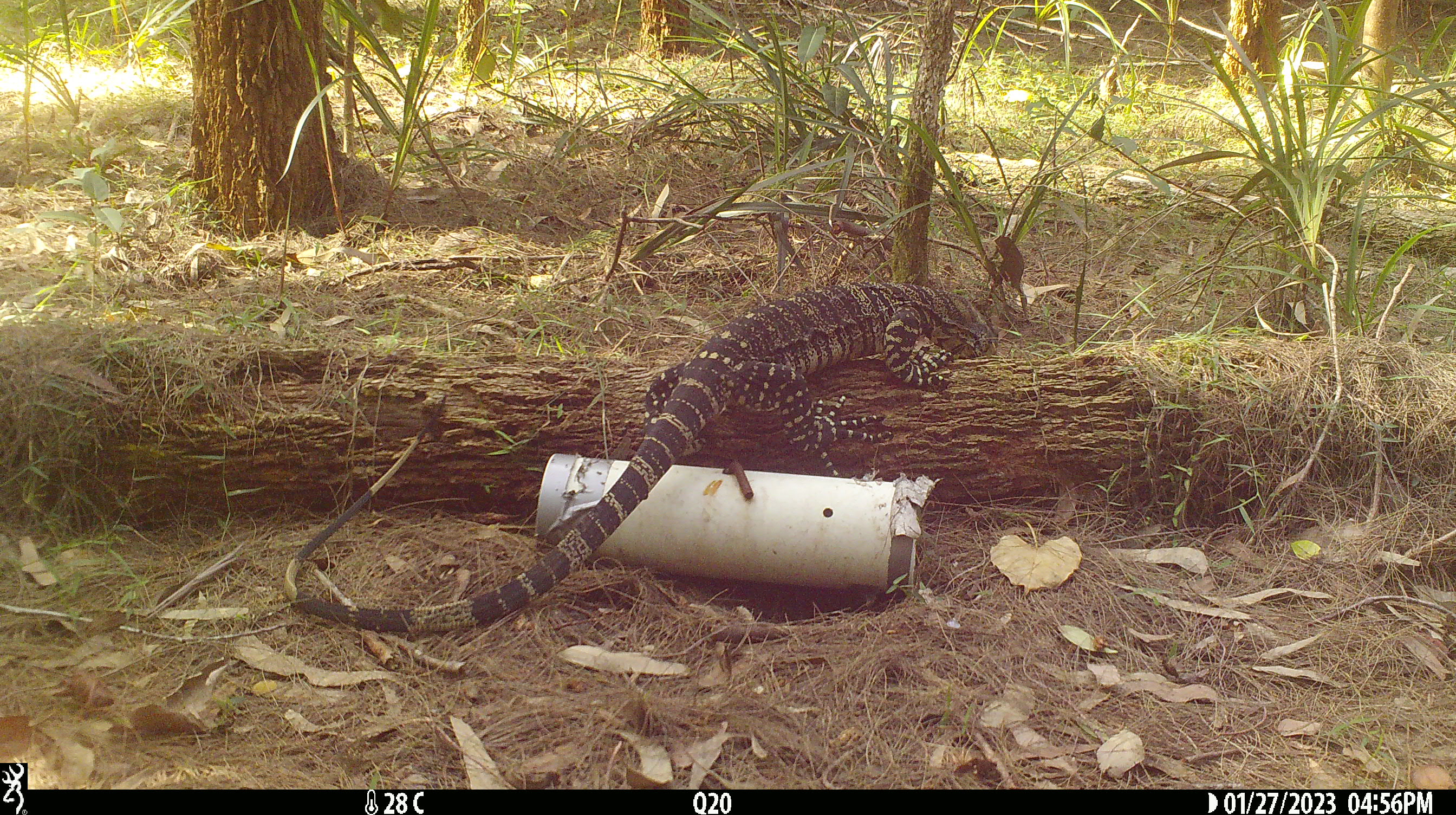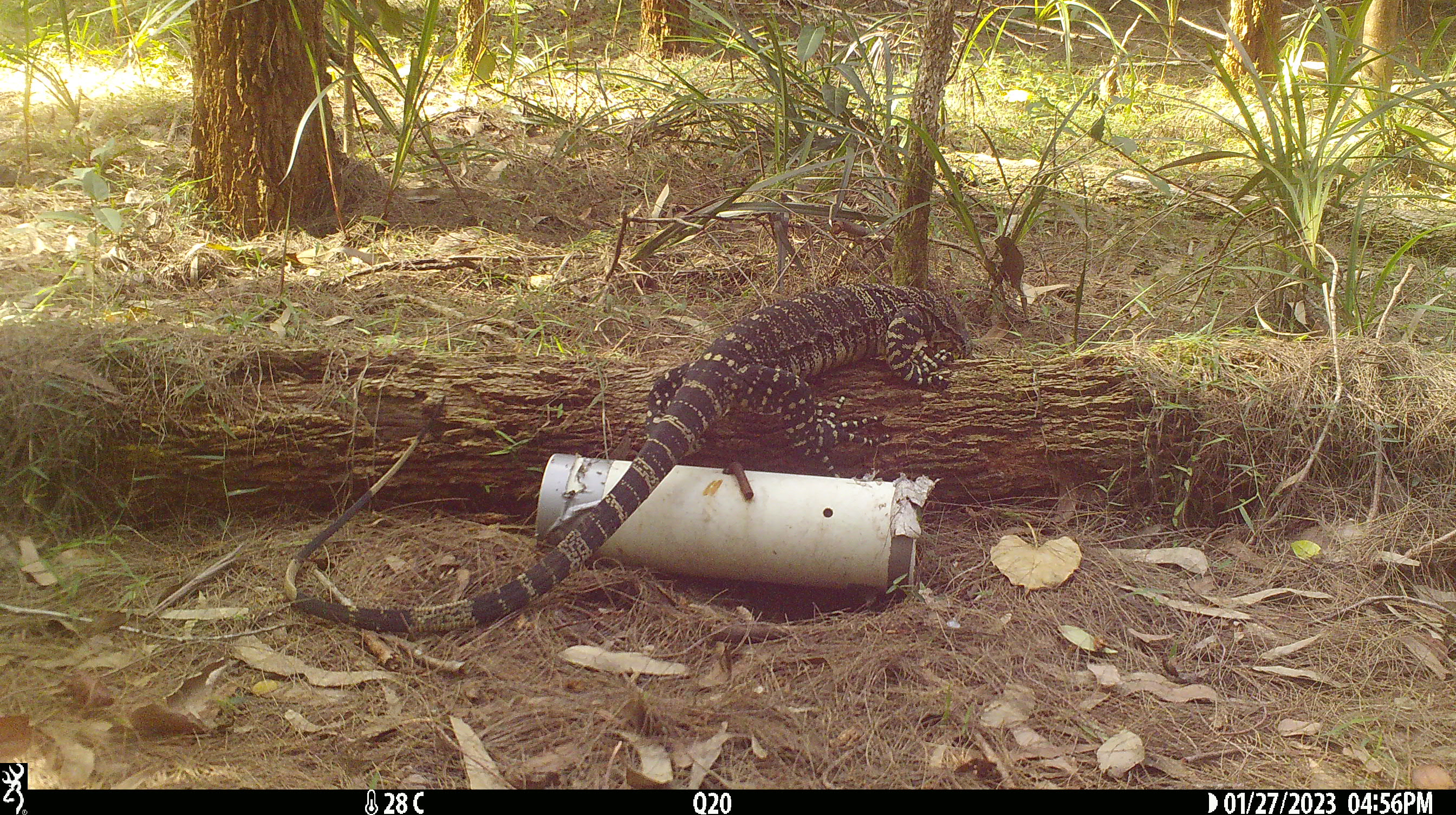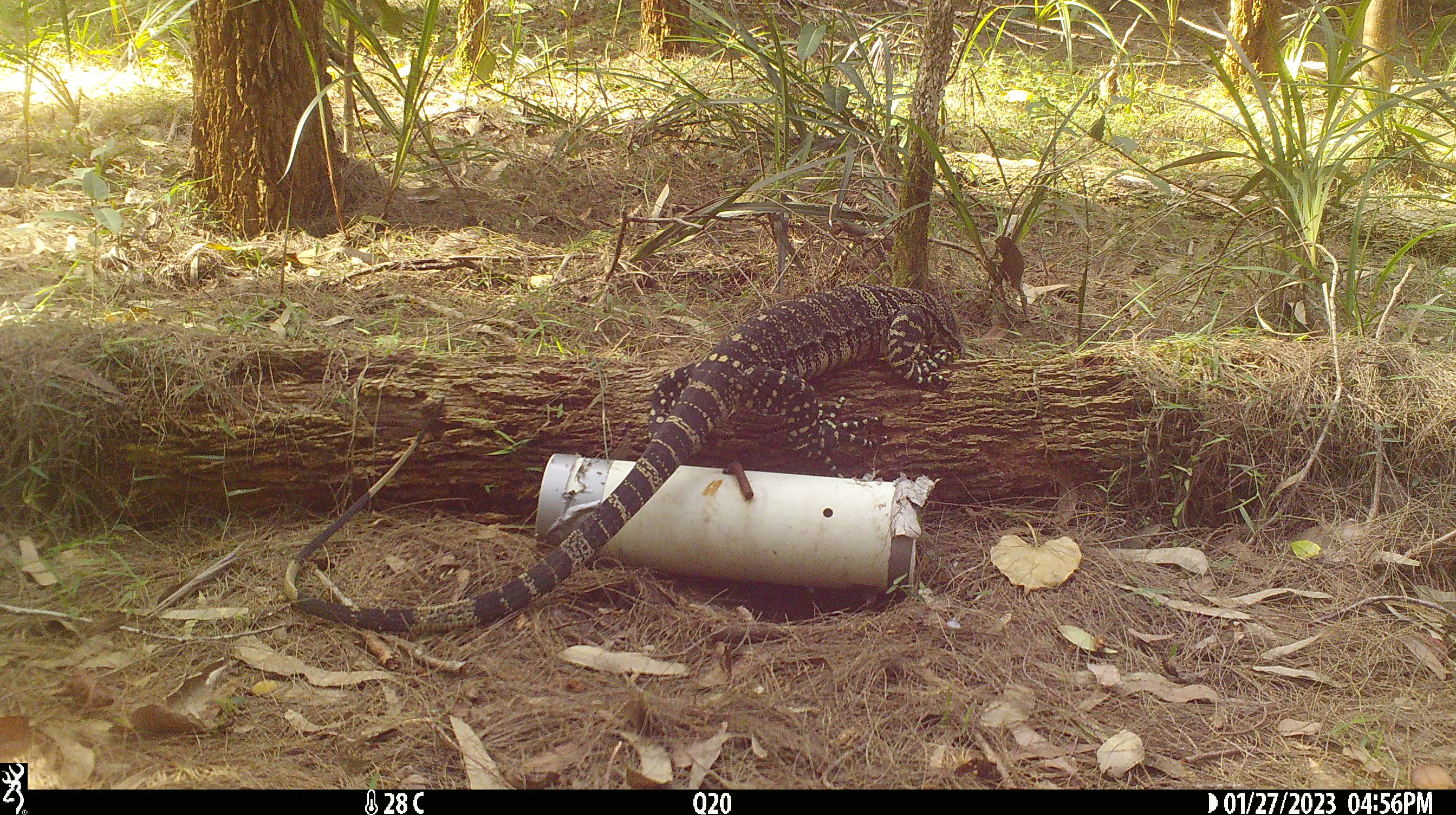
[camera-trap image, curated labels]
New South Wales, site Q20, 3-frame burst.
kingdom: Animalia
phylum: Chordata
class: Reptilia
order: Squamata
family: Varanidae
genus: Varanus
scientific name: Varanus varius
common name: lace monitor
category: goanna